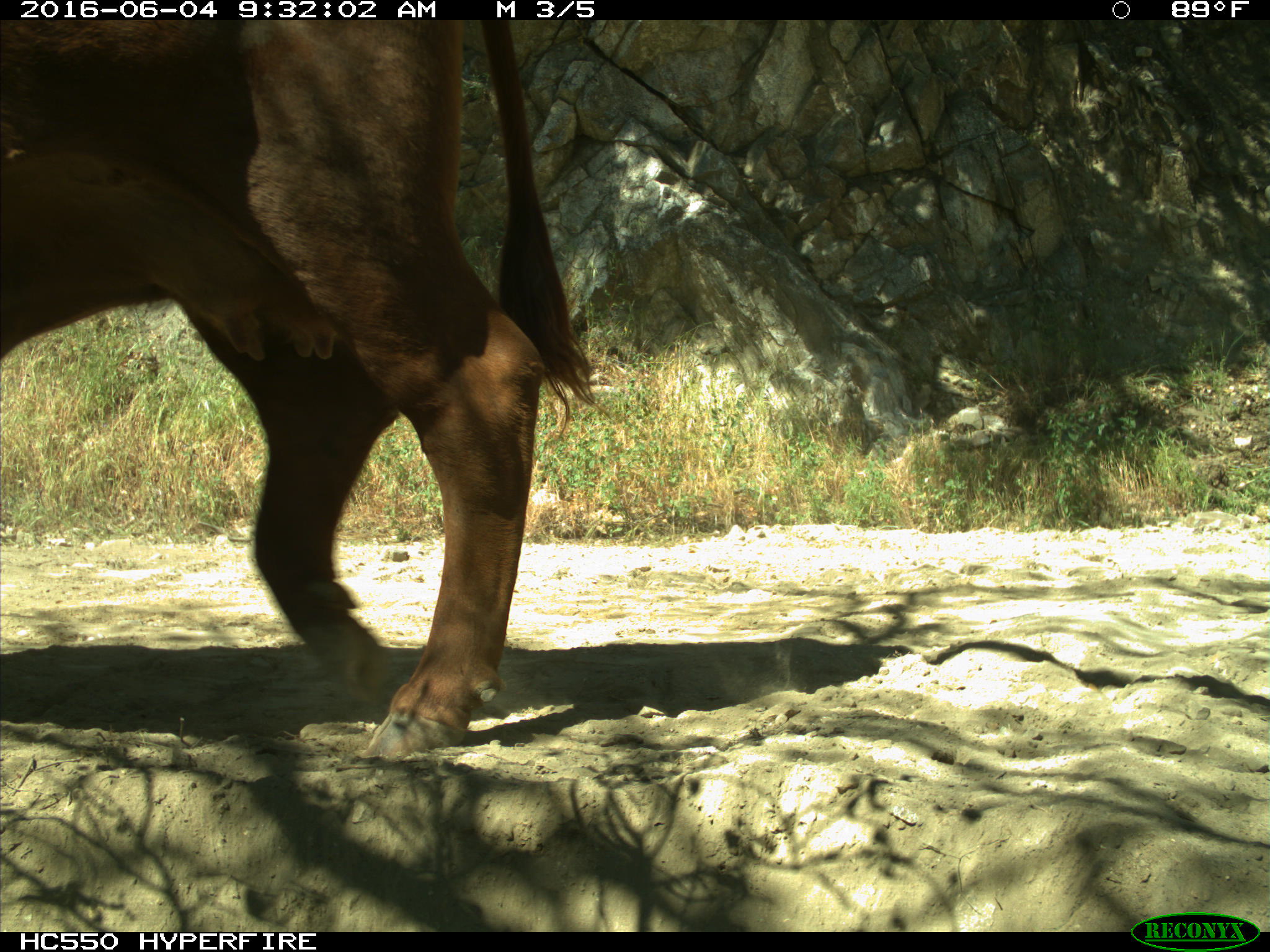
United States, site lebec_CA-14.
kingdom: Animalia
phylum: Chordata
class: Mammalia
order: Artiodactyla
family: Bovidae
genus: Bos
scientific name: Bos taurus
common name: domestic cow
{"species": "Bos taurus (domestic cow)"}